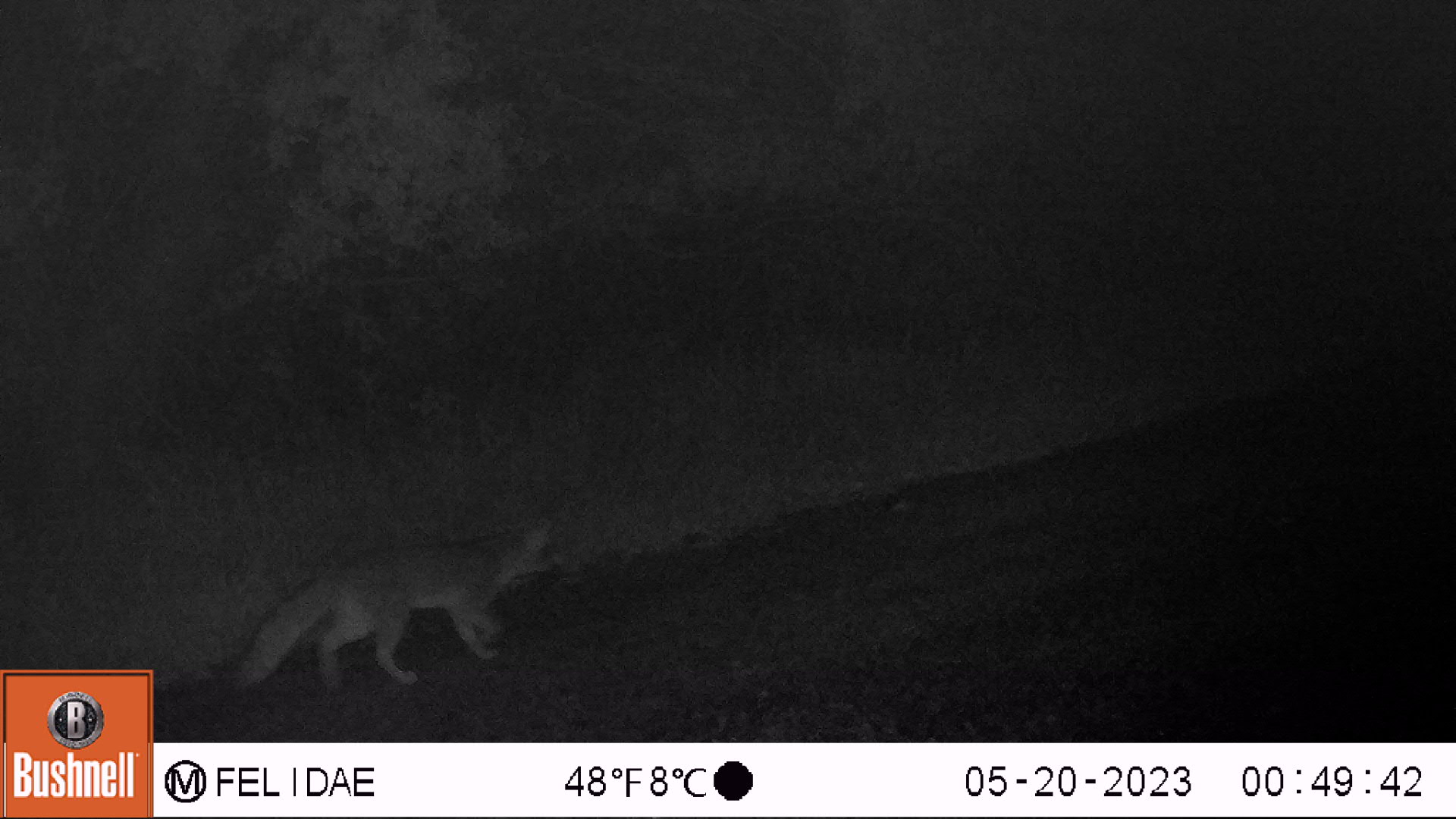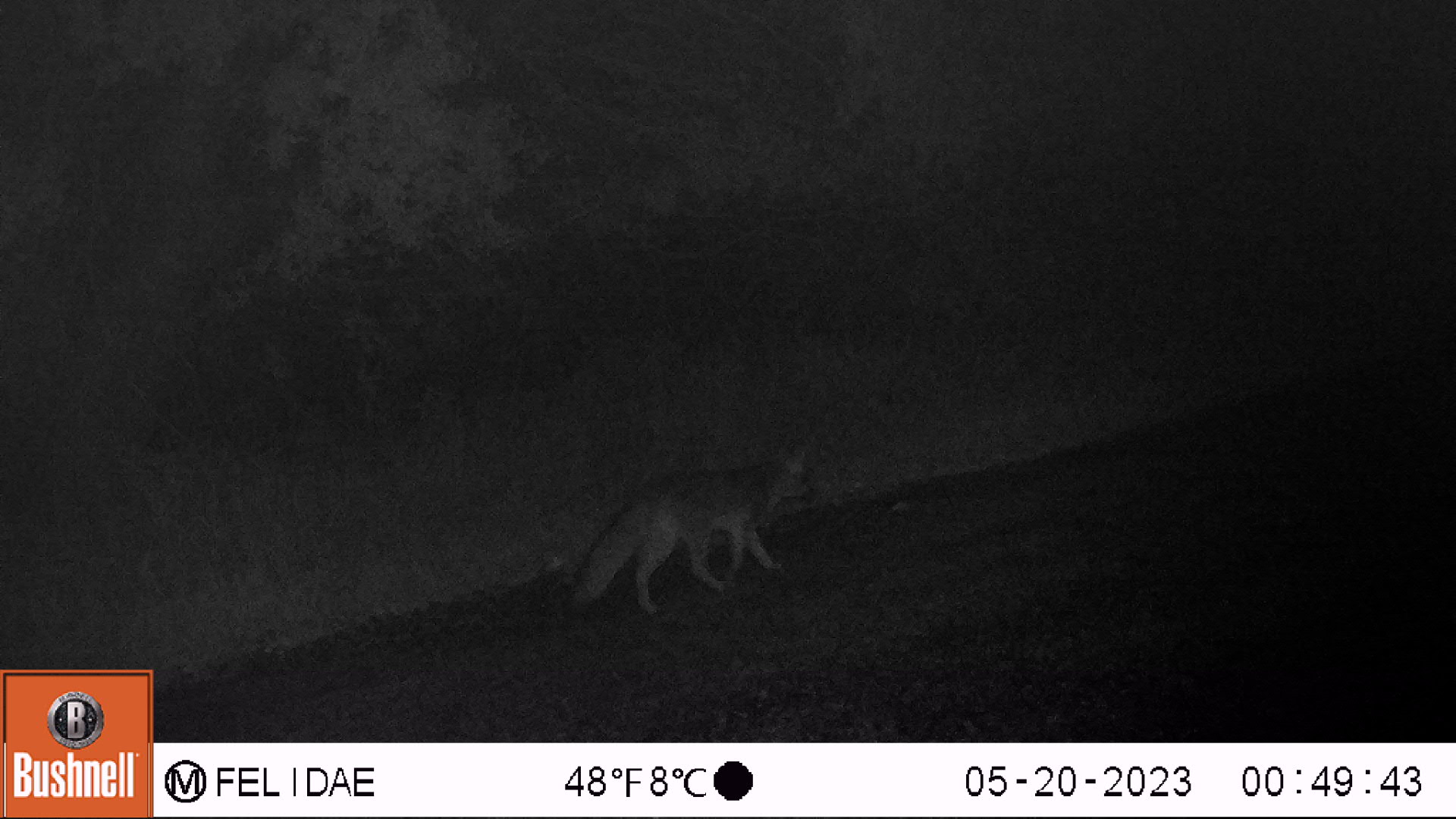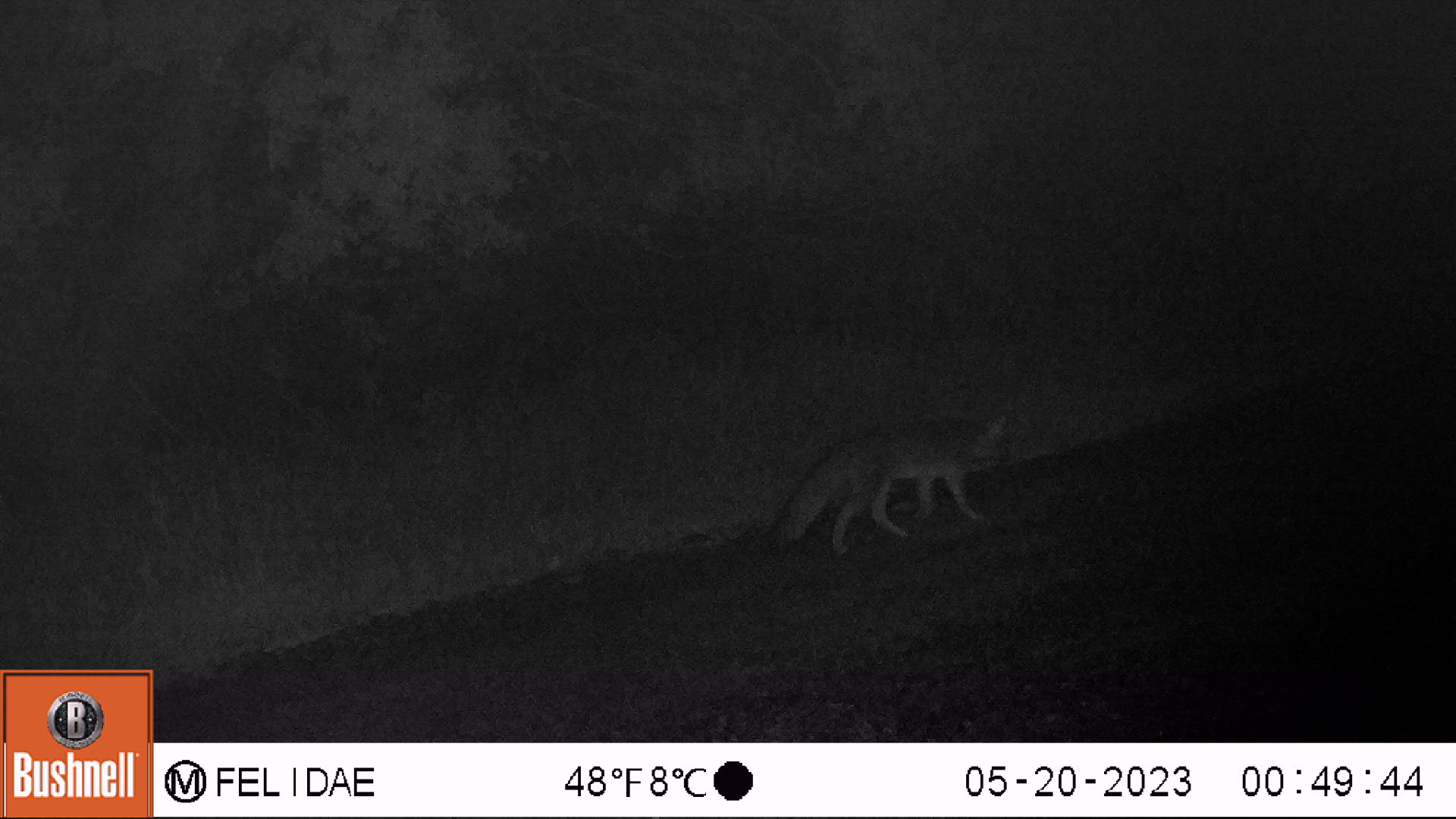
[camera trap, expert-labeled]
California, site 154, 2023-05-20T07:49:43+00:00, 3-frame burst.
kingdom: Animalia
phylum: Chordata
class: Mammalia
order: Carnivora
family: Canidae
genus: Urocyon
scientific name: Urocyon cinereoargenteus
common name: gray fox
Gray fox (Urocyon cinereoargenteus).